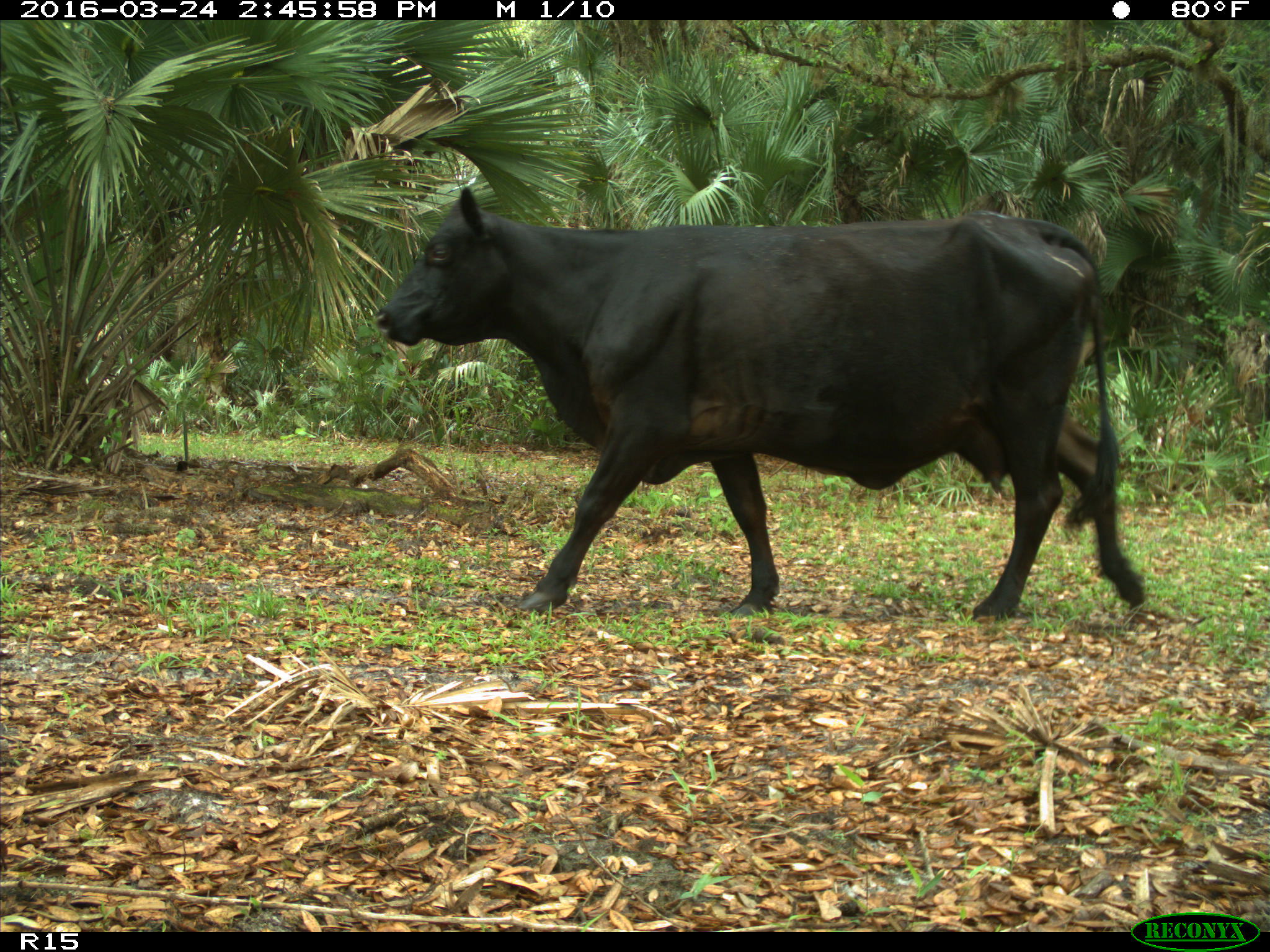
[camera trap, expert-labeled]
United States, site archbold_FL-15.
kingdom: Animalia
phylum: Chordata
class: Mammalia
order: Artiodactyla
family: Bovidae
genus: Bos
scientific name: Bos taurus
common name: domestic cow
Bos taurus (domestic cow).